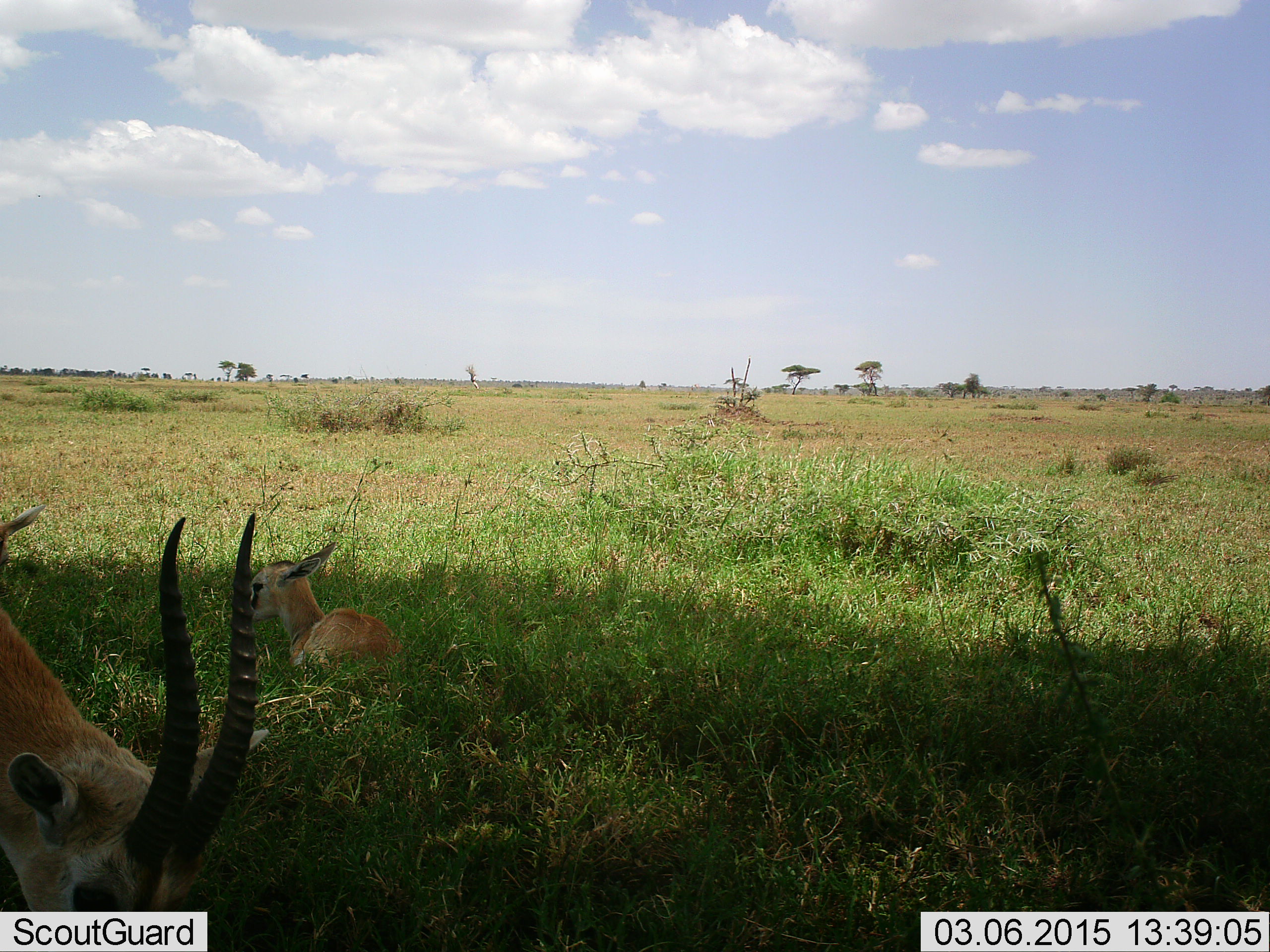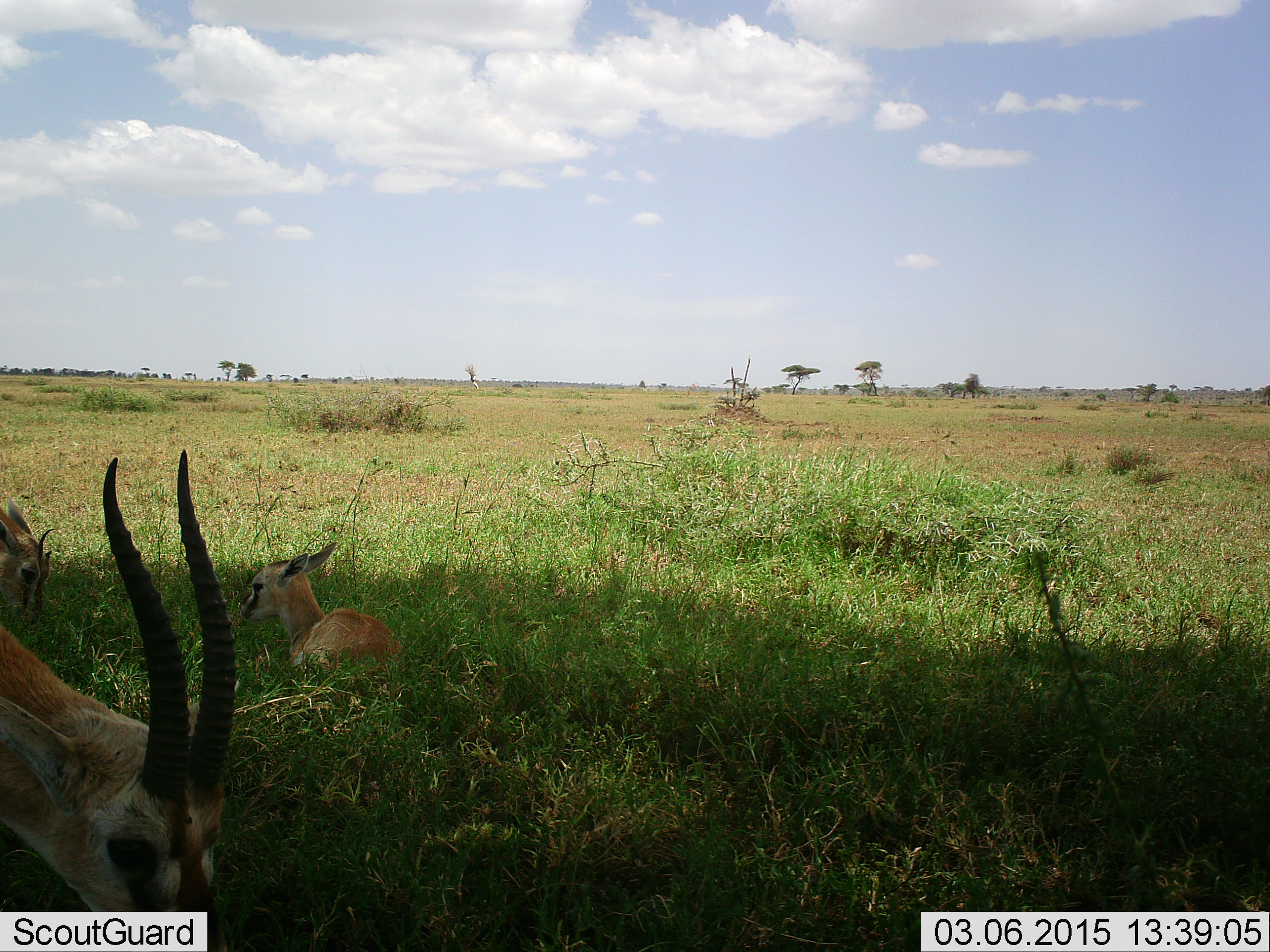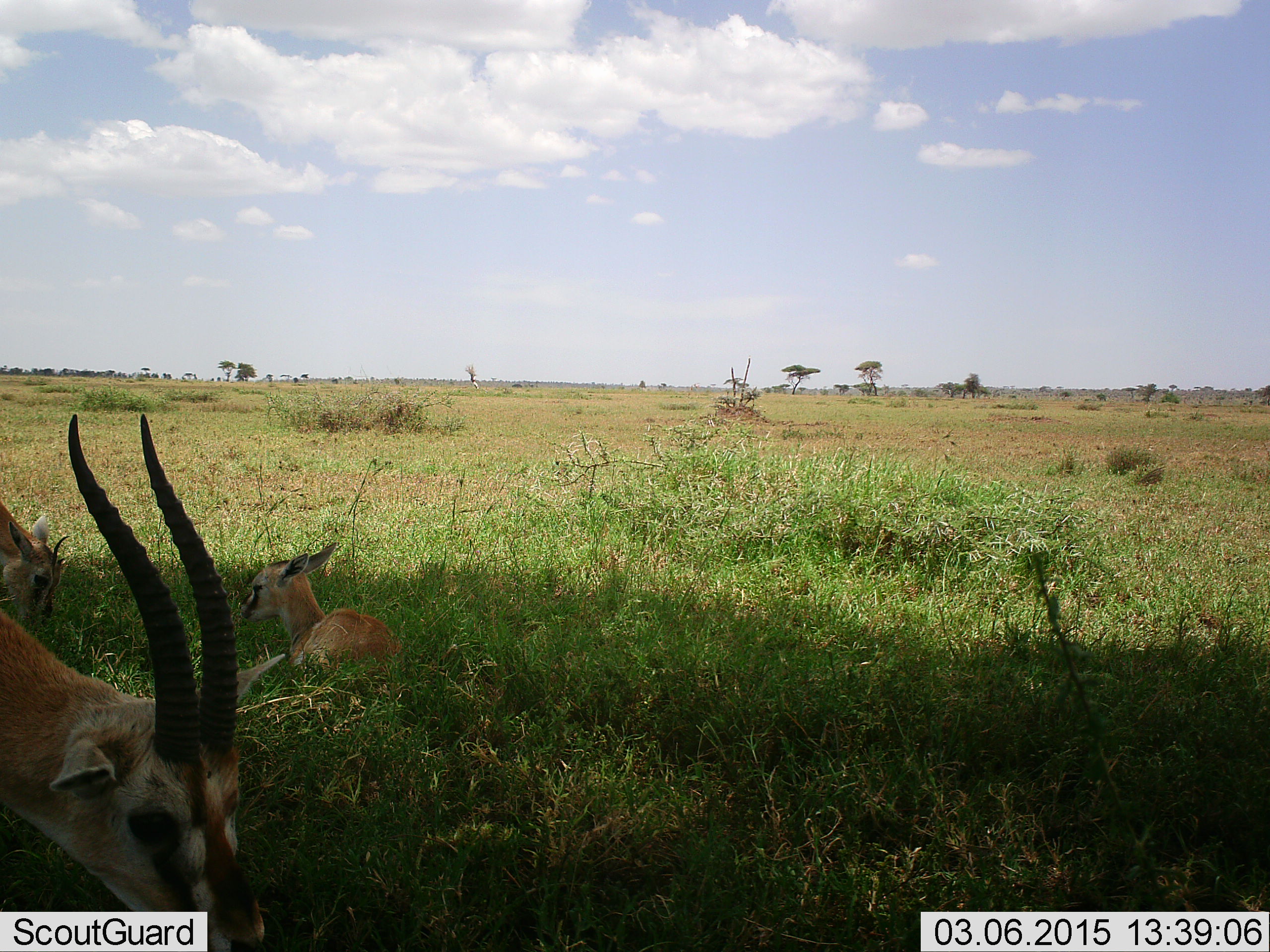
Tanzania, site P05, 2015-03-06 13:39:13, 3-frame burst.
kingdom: Animalia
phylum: Chordata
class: Mammalia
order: Artiodactyla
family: Bovidae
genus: Eudorcas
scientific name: Eudorcas thomsonii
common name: thomson's gazelle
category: gazellethomsons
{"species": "gazellethomsons (thomson's gazelle) (Eudorcas thomsonii)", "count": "3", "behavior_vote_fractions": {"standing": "30%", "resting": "90%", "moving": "0%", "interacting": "0%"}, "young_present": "50%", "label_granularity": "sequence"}